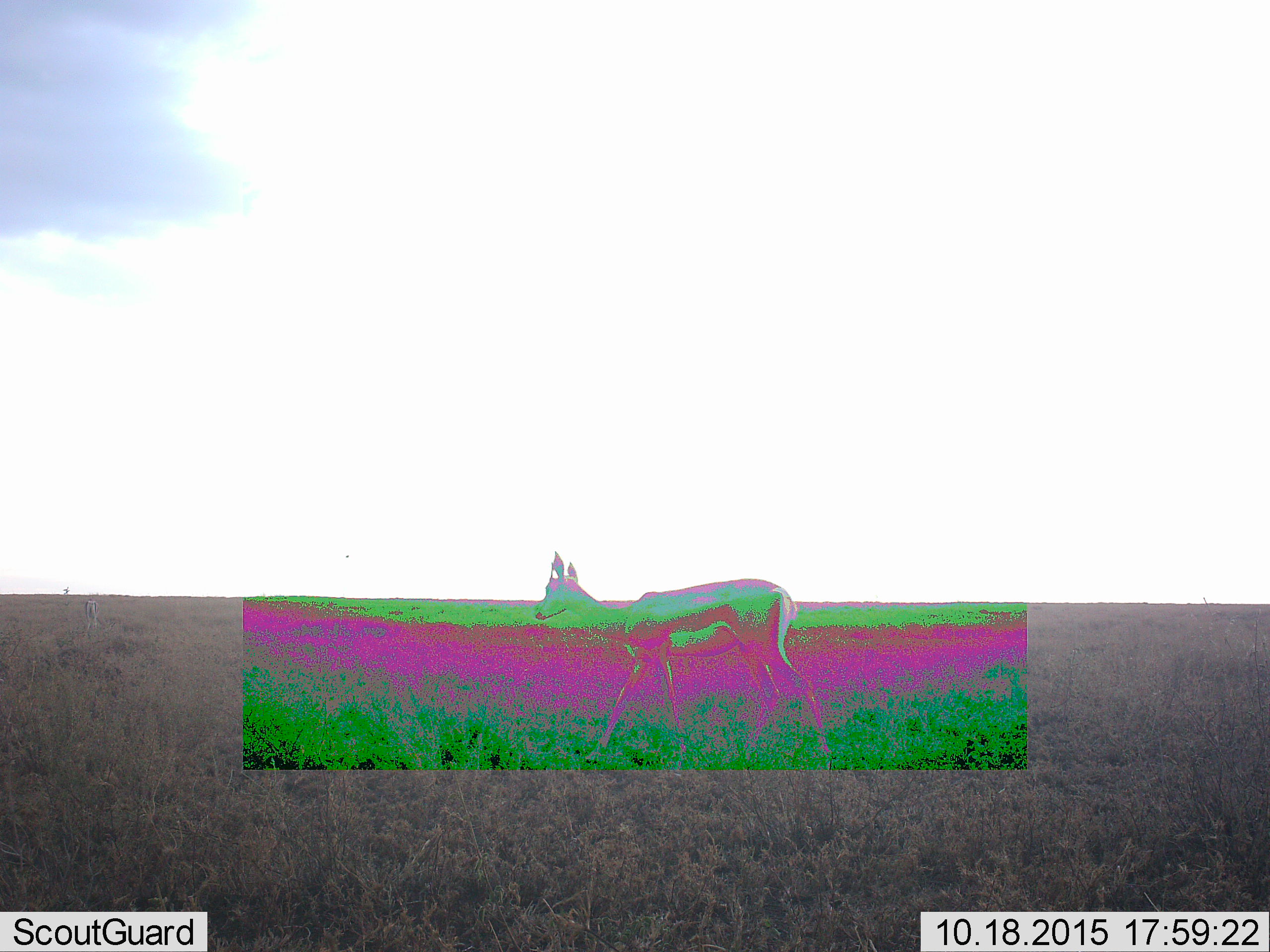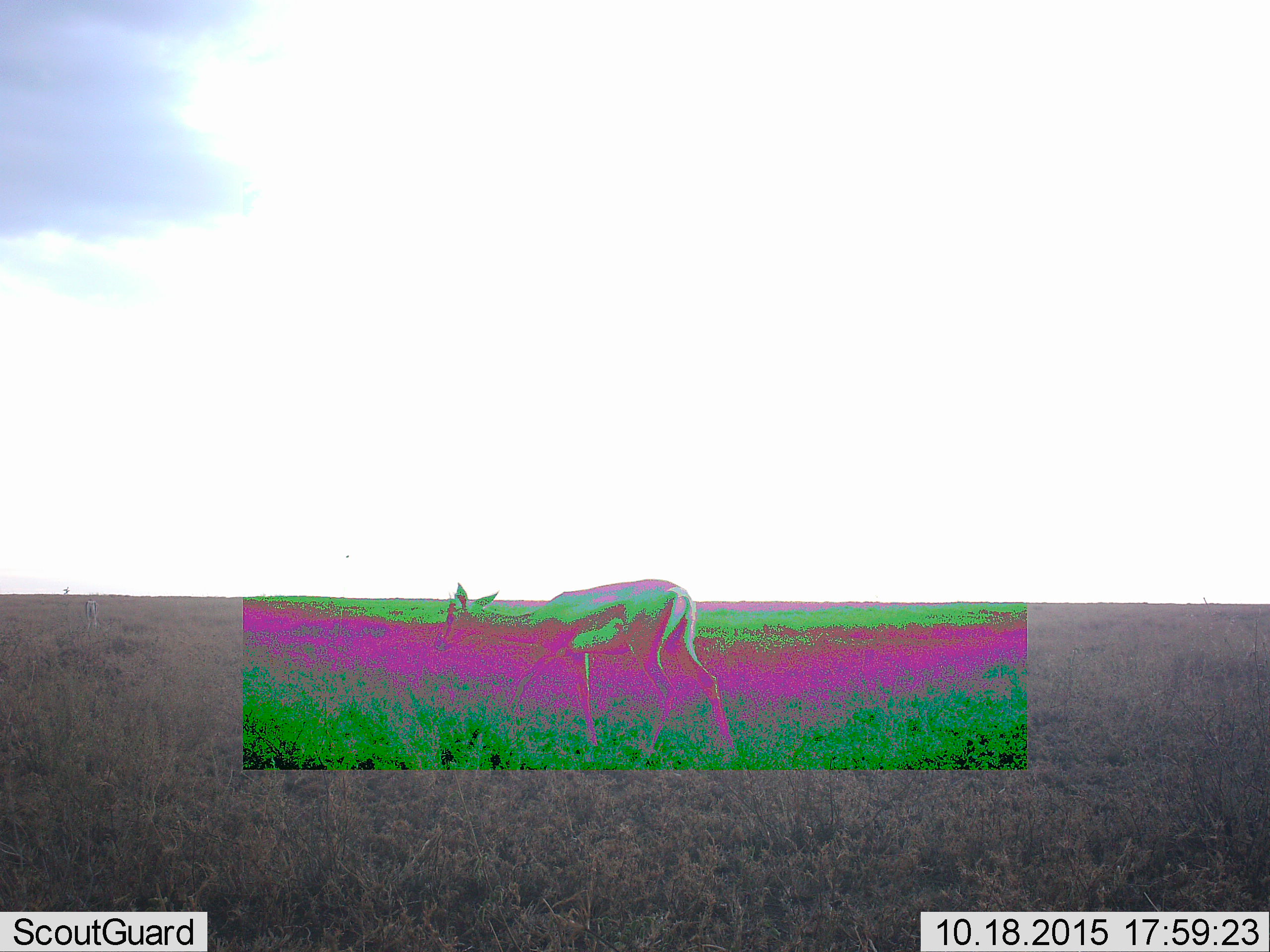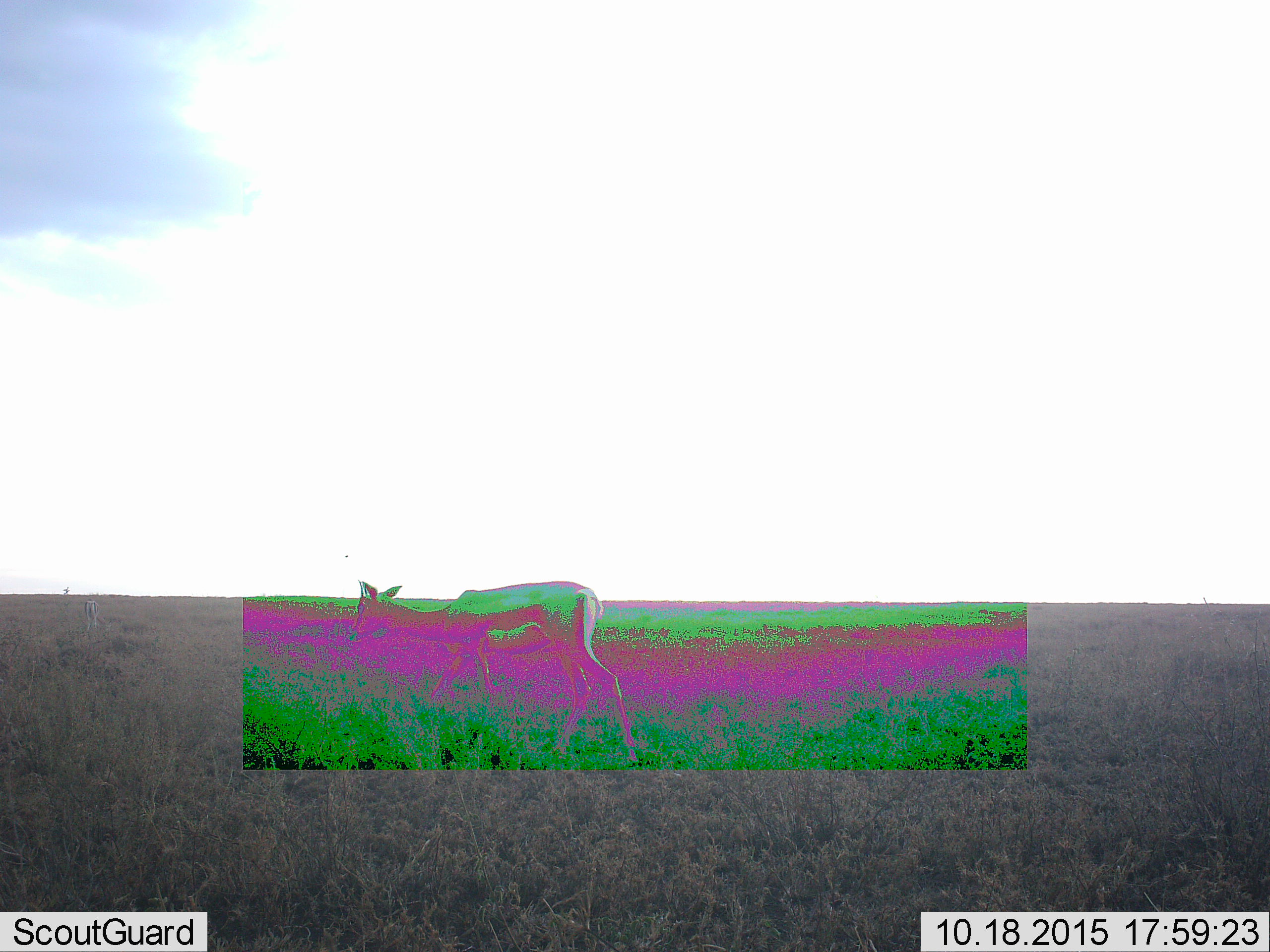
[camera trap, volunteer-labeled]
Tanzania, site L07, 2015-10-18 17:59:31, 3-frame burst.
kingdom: Animalia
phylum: Chordata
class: Mammalia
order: Artiodactyla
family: Bovidae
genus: Eudorcas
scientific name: Eudorcas thomsonii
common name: thomson's gazelle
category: gazellethomsons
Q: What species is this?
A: Gazellethomsons (thomson's gazelle) (Eudorcas thomsonii).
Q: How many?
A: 1.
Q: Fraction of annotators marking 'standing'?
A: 50%.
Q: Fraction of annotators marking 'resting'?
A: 0%.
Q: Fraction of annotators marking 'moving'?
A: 83%.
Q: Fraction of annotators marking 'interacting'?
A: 0%.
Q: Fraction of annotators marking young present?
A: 0%.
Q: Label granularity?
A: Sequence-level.